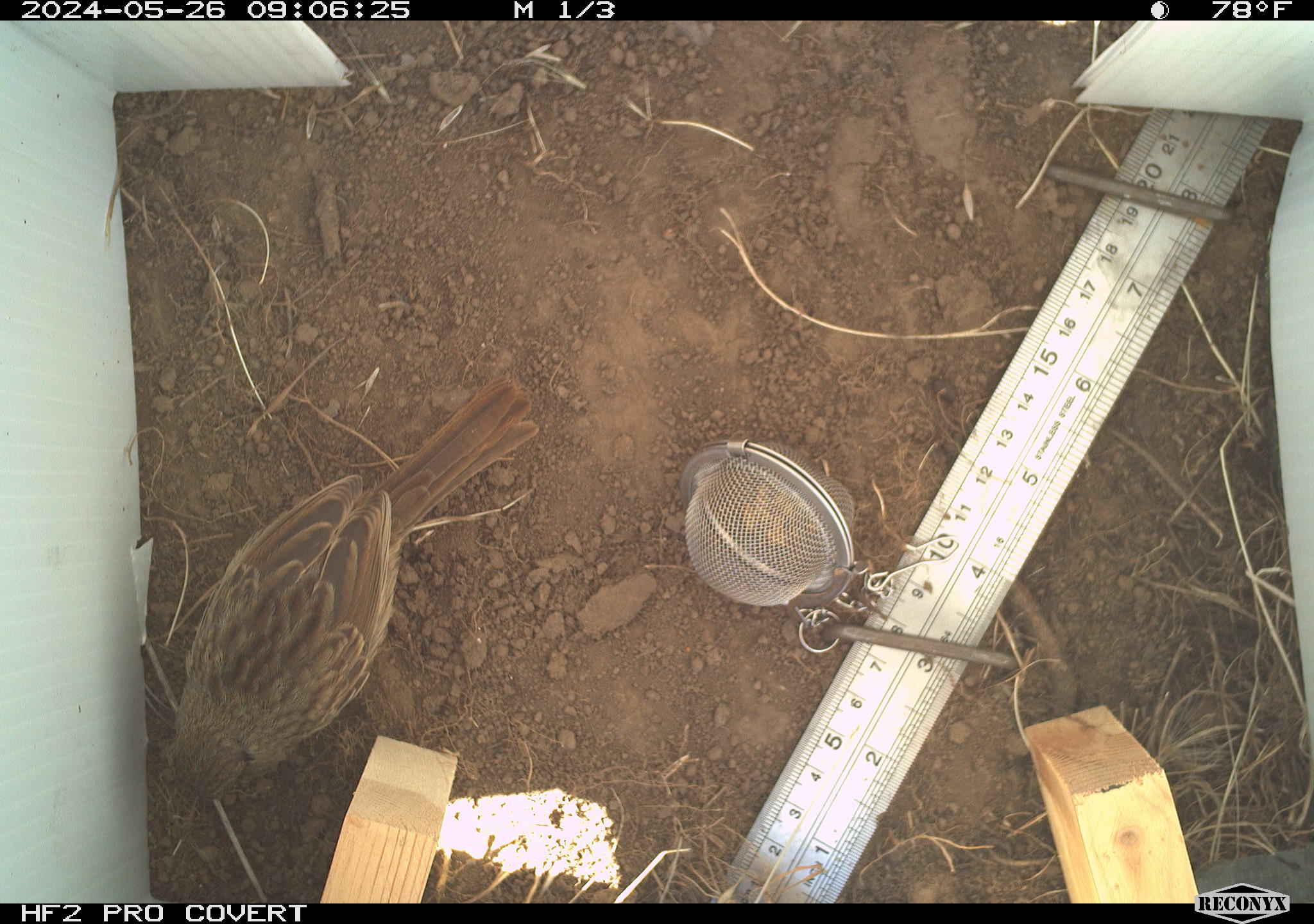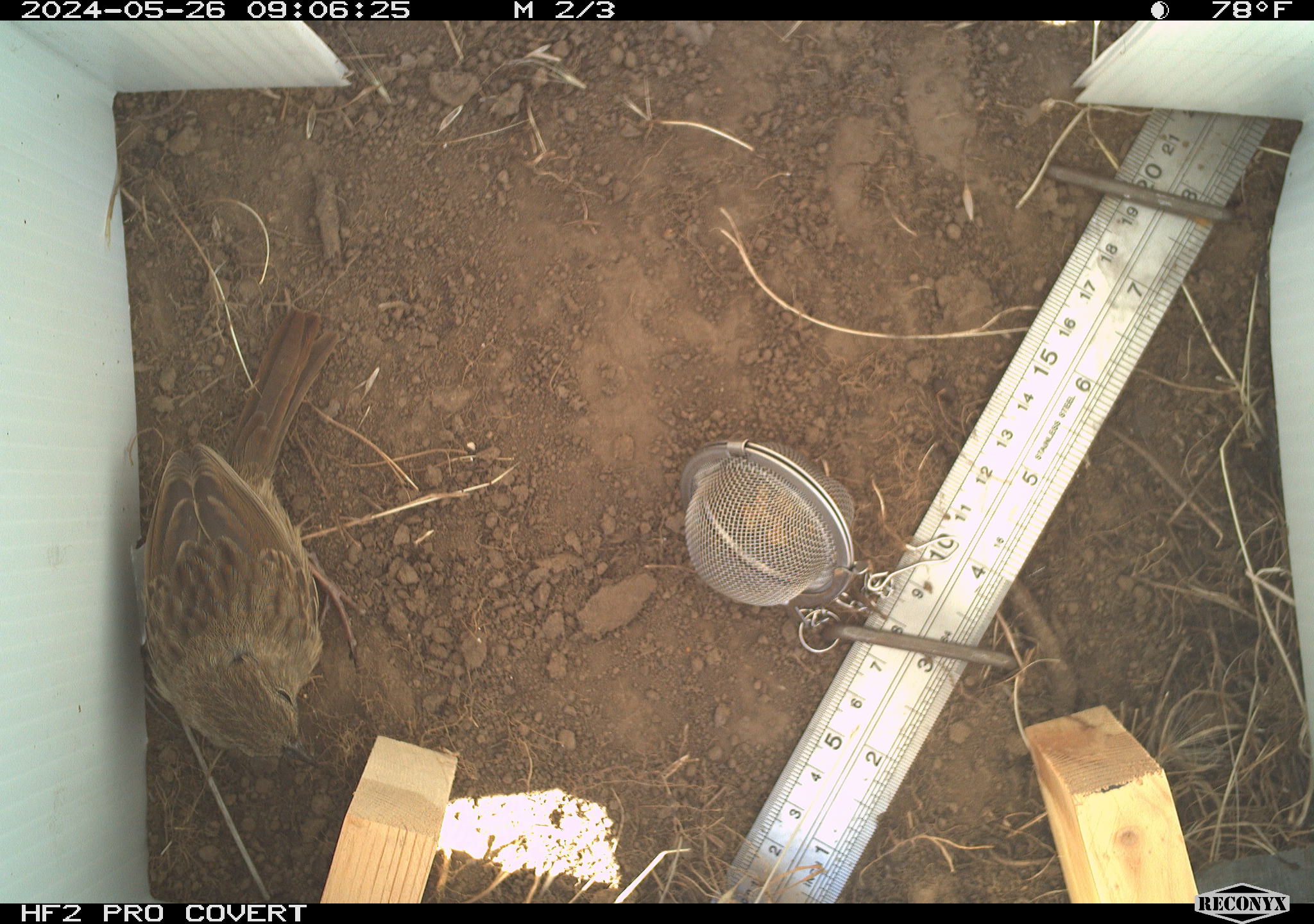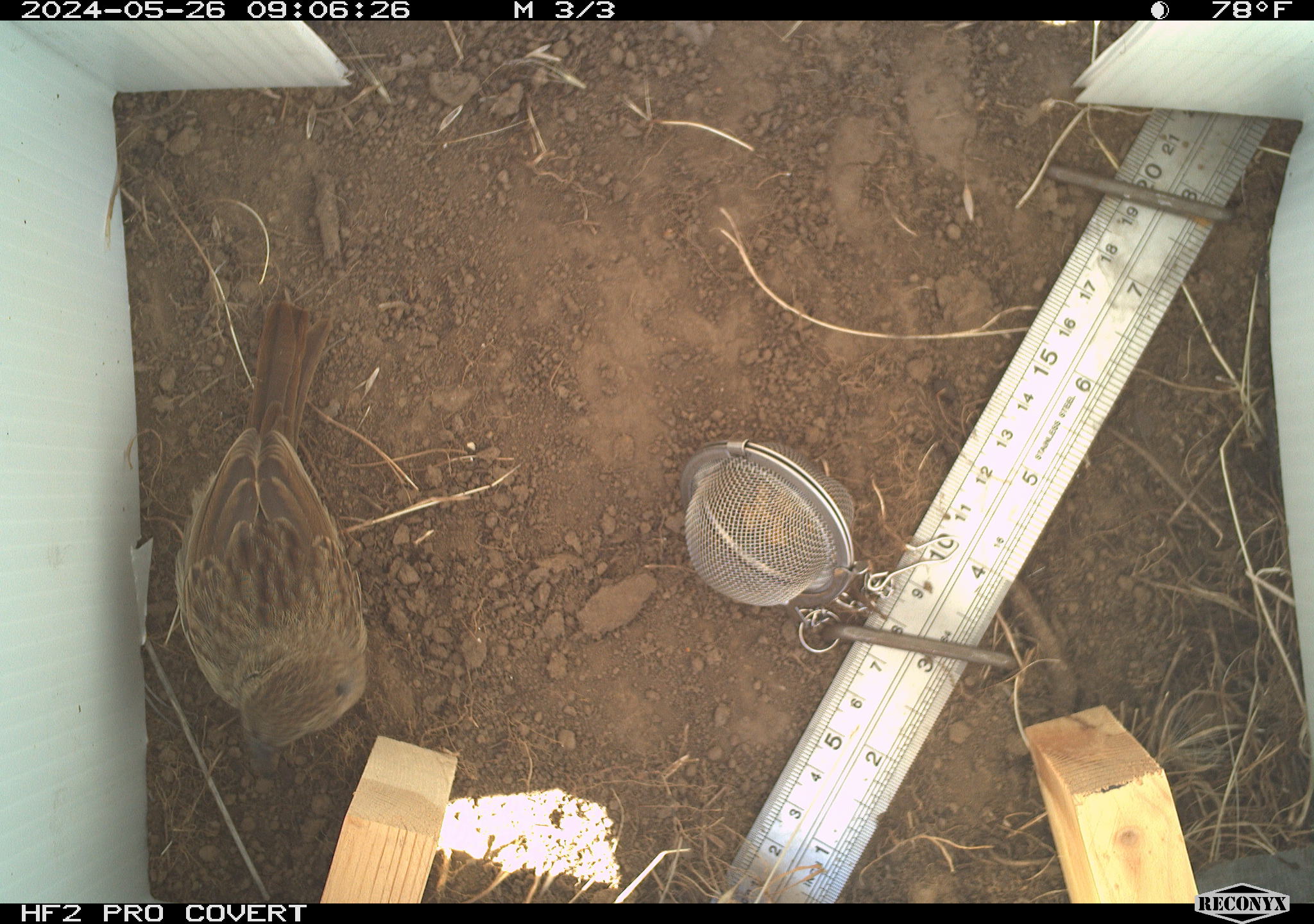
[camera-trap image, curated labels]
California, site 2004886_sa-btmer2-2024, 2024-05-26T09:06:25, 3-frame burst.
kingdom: Animalia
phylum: Chordata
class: Aves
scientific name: Aves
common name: bird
Bird (Aves).